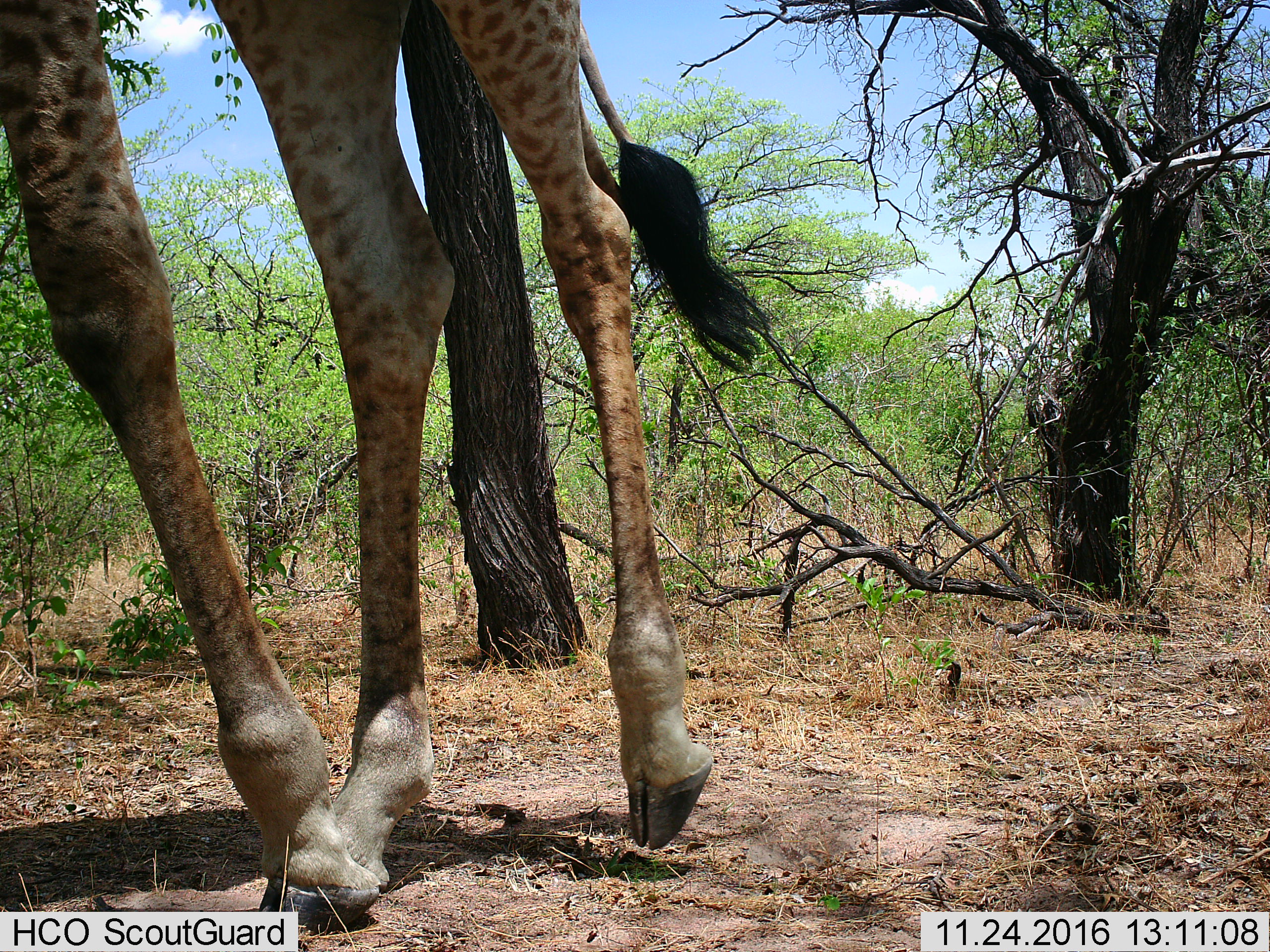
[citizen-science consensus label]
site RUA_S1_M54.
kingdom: Animalia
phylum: Chordata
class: Mammalia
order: Artiodactyla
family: Giraffidae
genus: Giraffa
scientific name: Giraffa camelopardalis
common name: giraffe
Giraffe (Giraffa camelopardalis), count 1. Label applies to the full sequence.